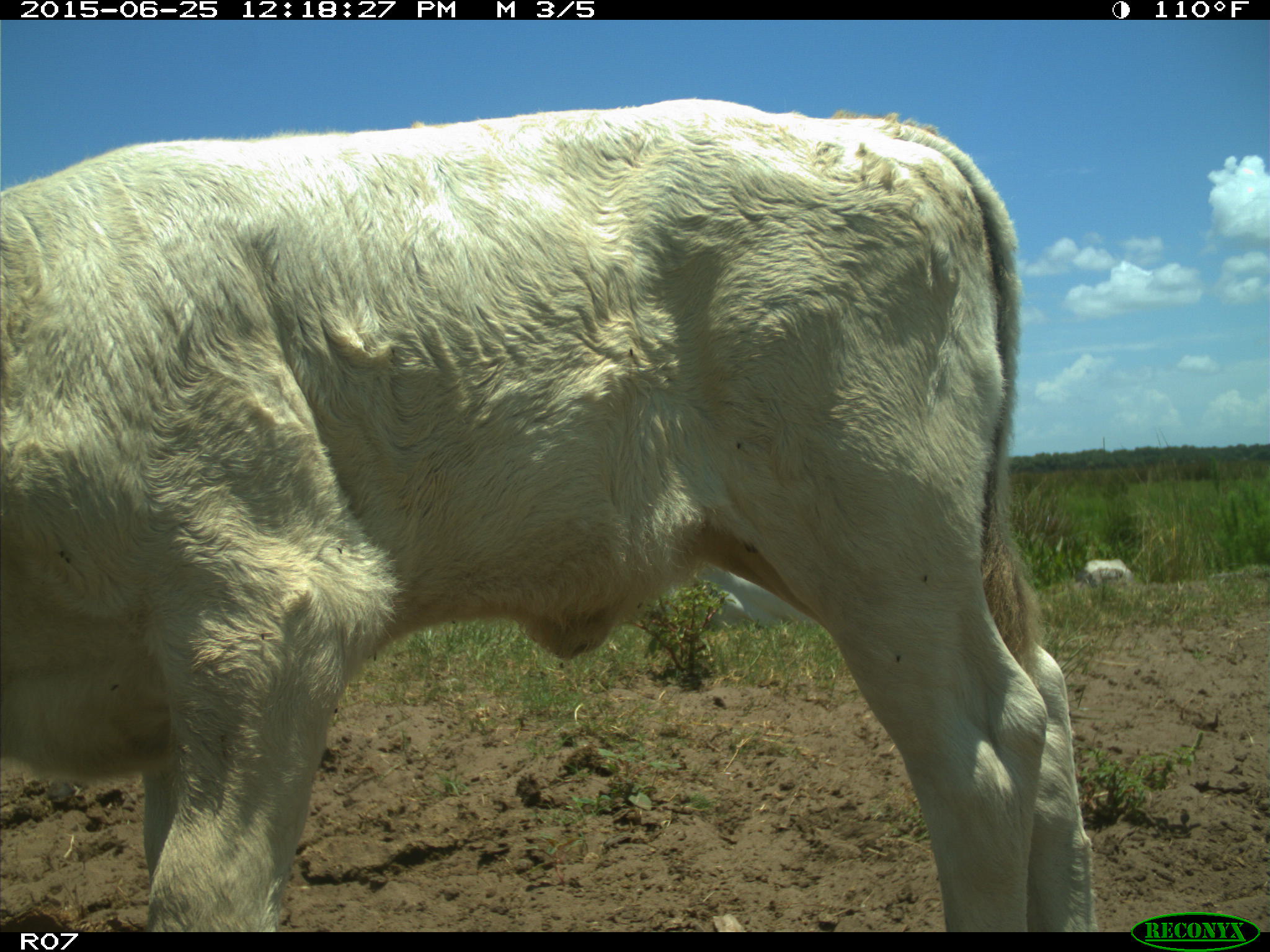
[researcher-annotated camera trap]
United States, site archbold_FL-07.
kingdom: Animalia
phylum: Chordata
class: Mammalia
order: Artiodactyla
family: Bovidae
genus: Bos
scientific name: Bos taurus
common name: domestic cow